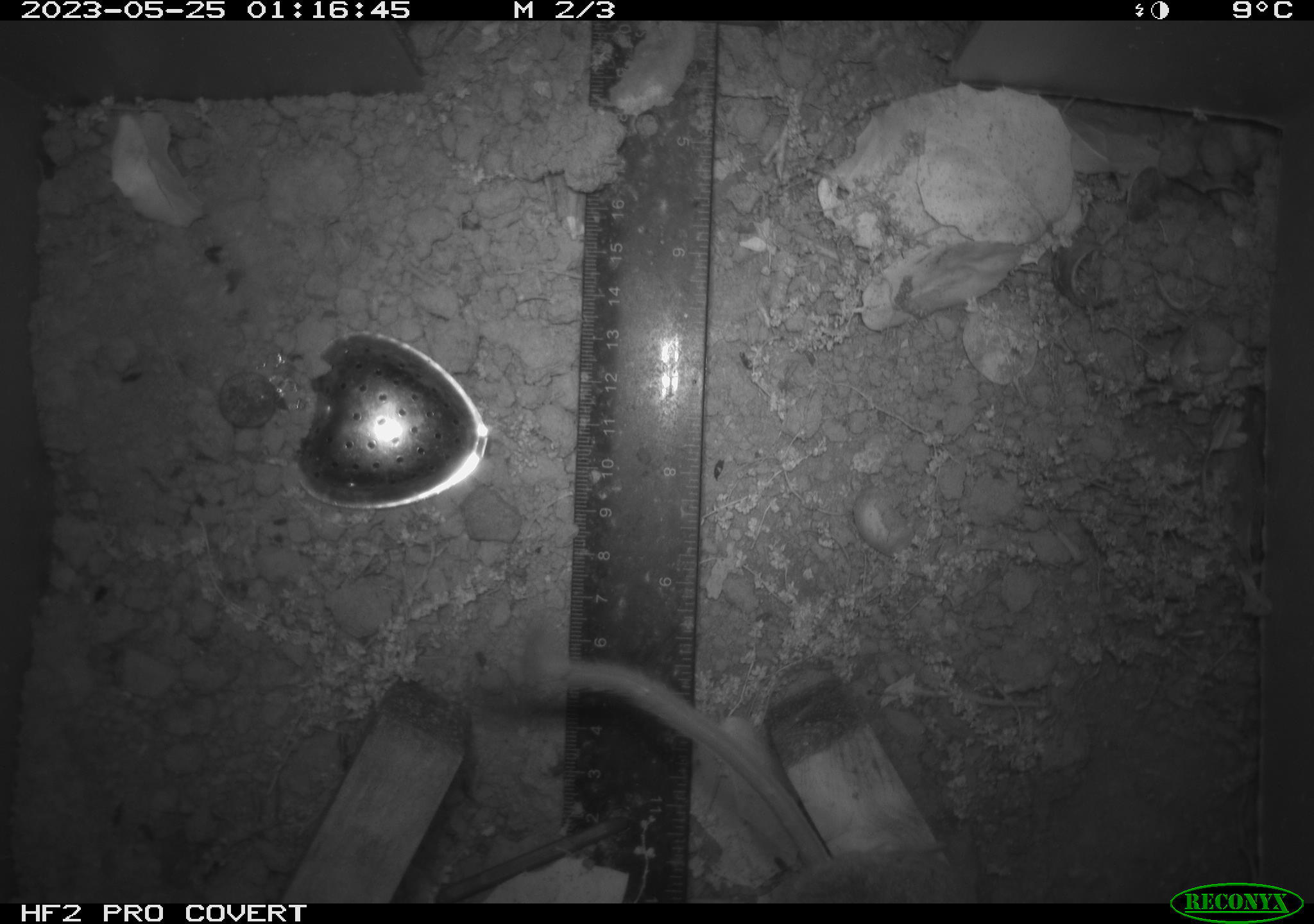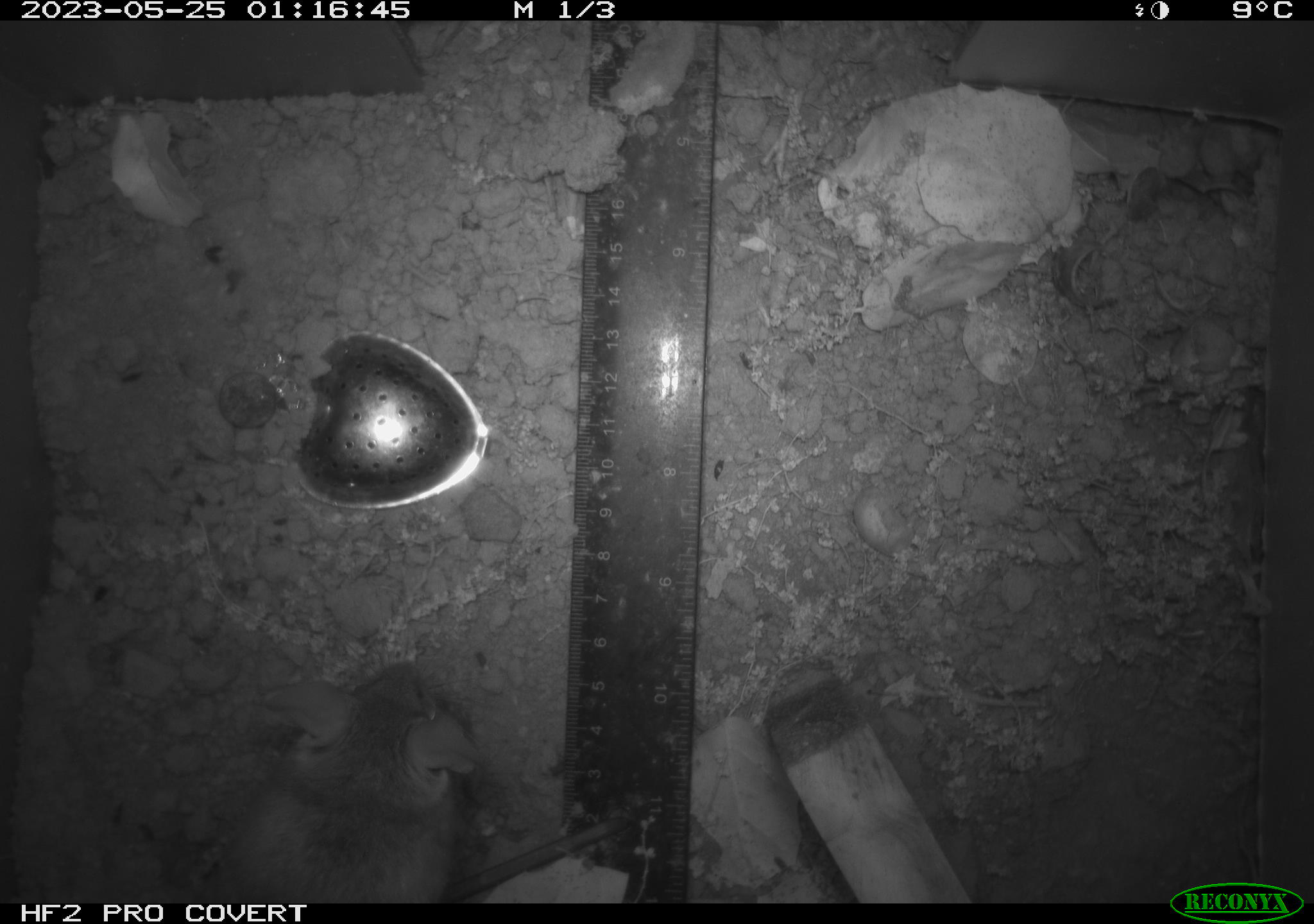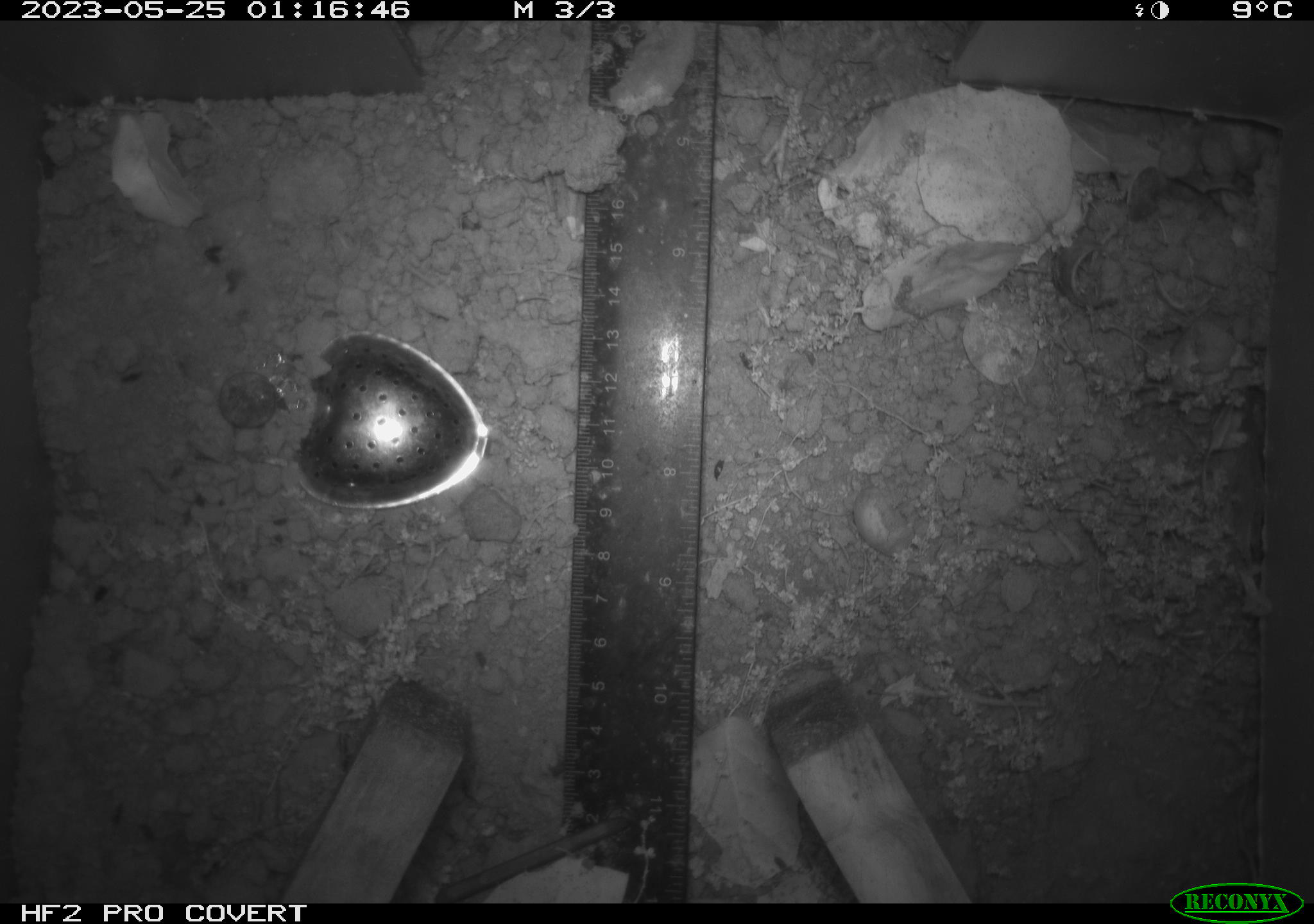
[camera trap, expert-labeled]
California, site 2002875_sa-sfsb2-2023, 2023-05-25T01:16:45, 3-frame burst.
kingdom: Animalia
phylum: Chordata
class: Mammalia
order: Rodentia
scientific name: Rodentia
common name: mouse species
Mouse species (Rodentia).